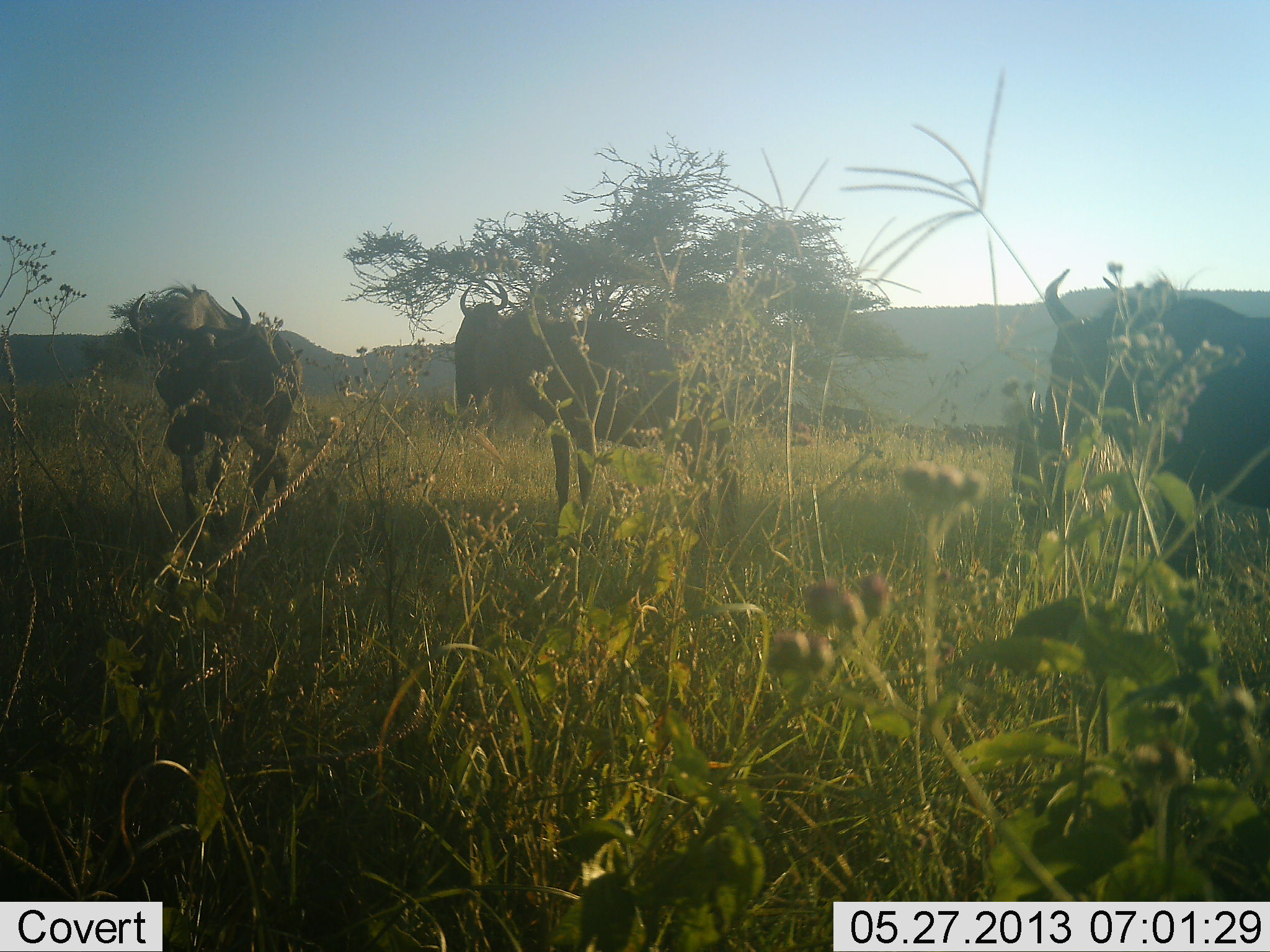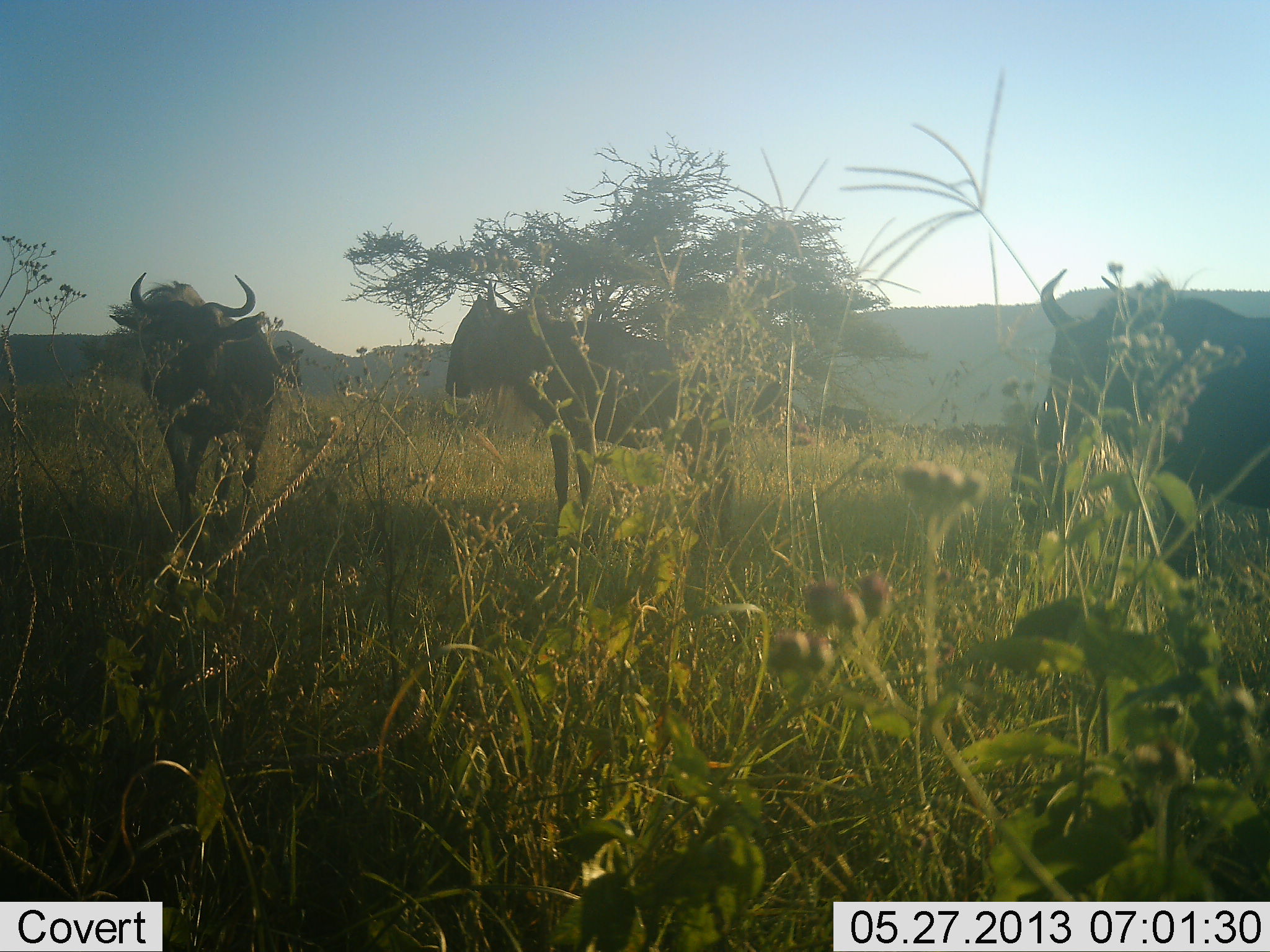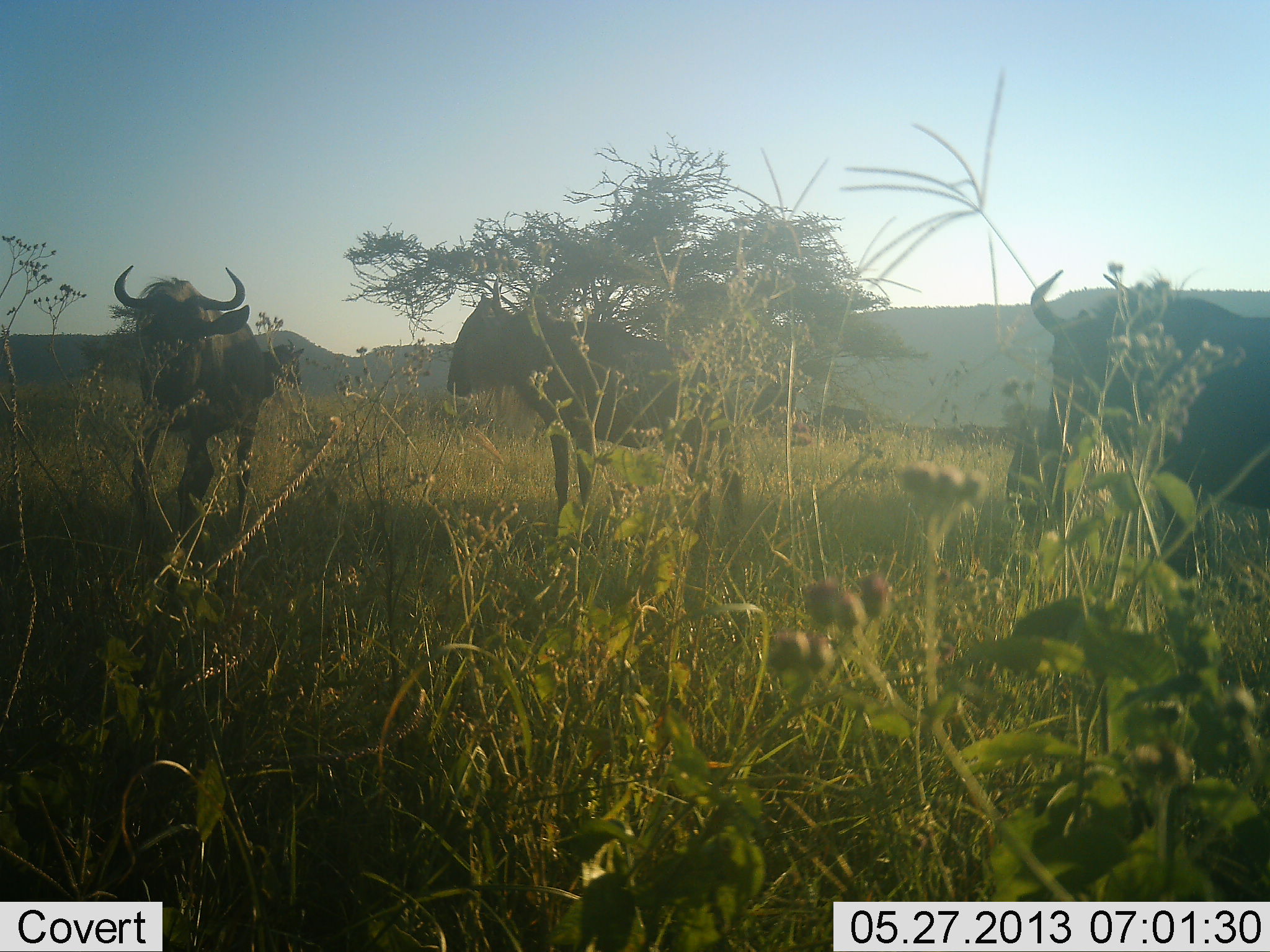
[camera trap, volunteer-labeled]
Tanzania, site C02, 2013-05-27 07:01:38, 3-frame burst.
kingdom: Animalia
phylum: Chordata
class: Mammalia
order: Artiodactyla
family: Bovidae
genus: Connochaetes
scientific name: Connochaetes taurinus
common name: blue wildebeest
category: wildebeest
Wildebeest (blue wildebeest) (Connochaetes taurinus), count 3. Behavior (volunteer vote fractions): standing 88%, resting 0%, moving 35%, interacting 0%. Young present (vote fraction): 0%. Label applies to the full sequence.